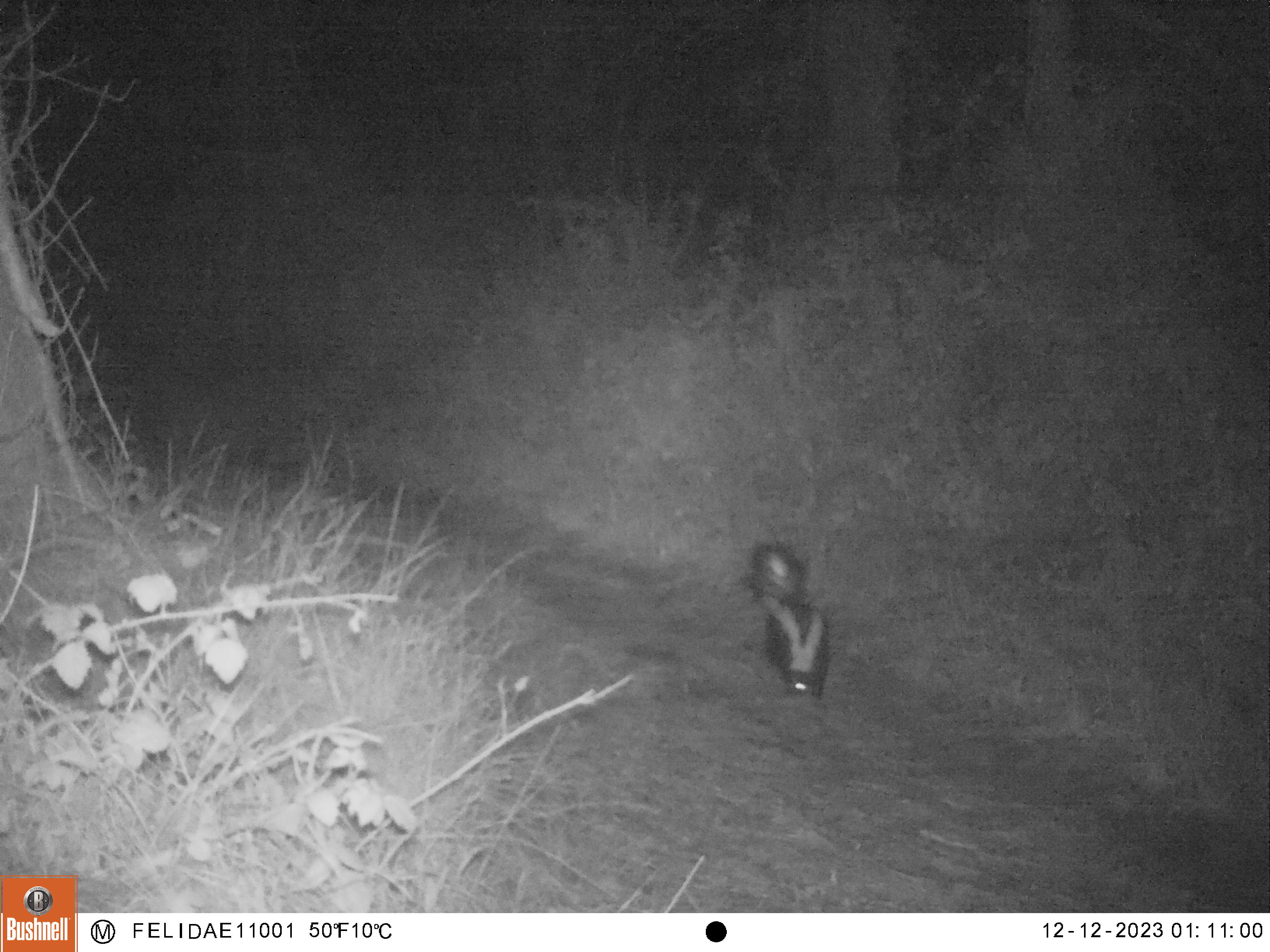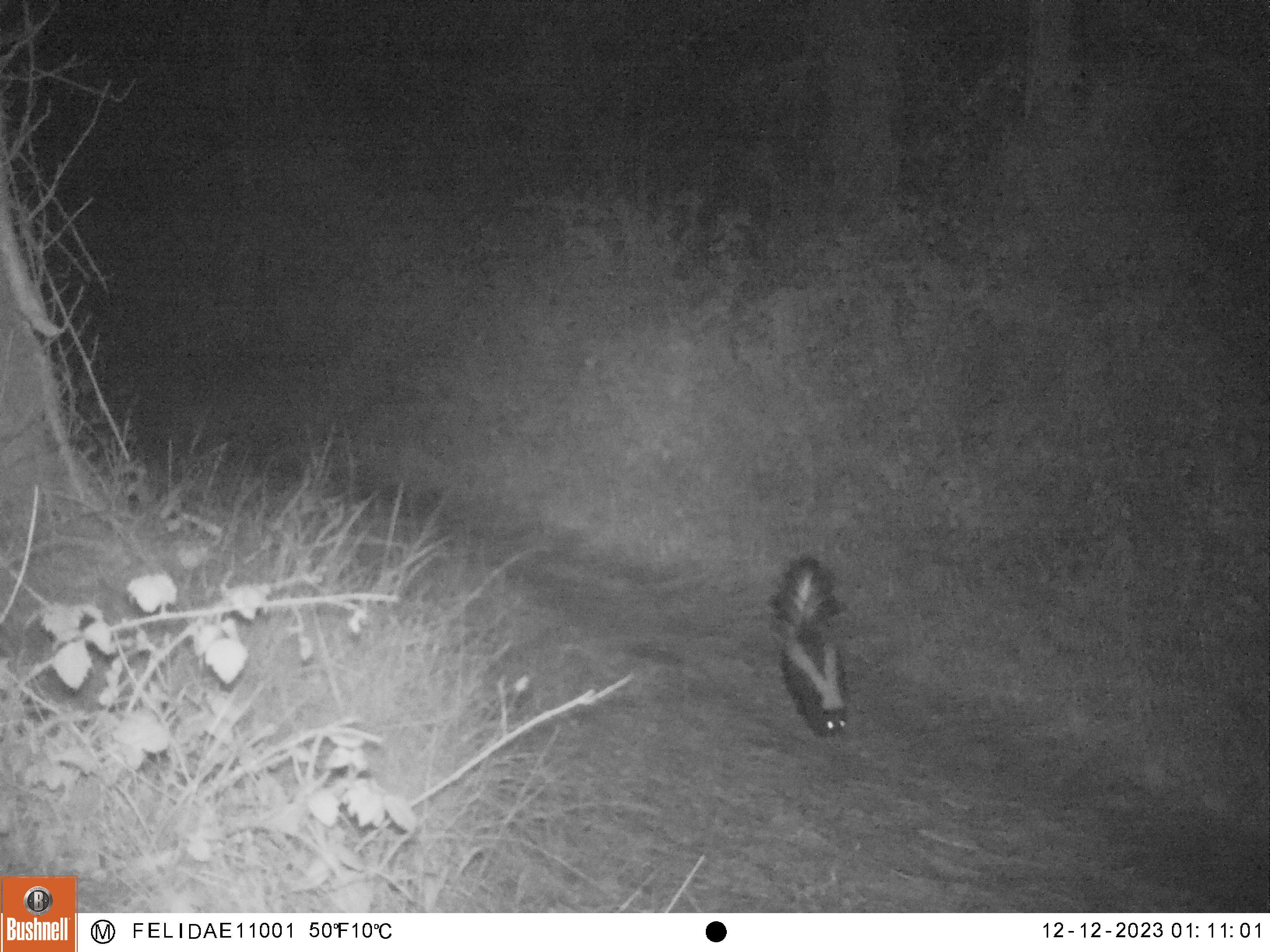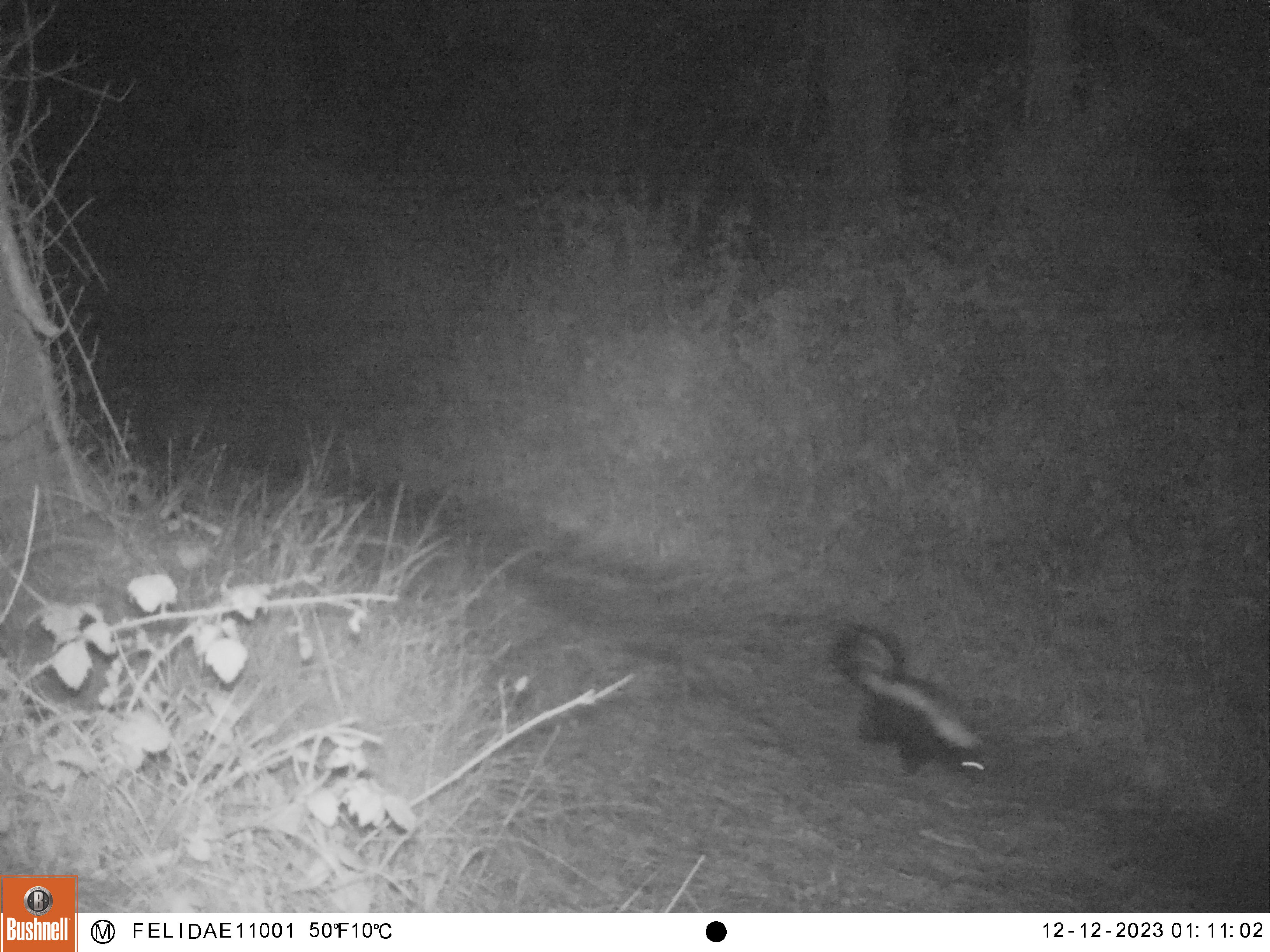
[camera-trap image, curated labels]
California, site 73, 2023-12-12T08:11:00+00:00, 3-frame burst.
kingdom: Animalia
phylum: Chordata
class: Mammalia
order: Carnivora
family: Mephitidae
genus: Mephitis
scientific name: Mephitis mephitis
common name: striped skunk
Striped skunk (Mephitis mephitis).